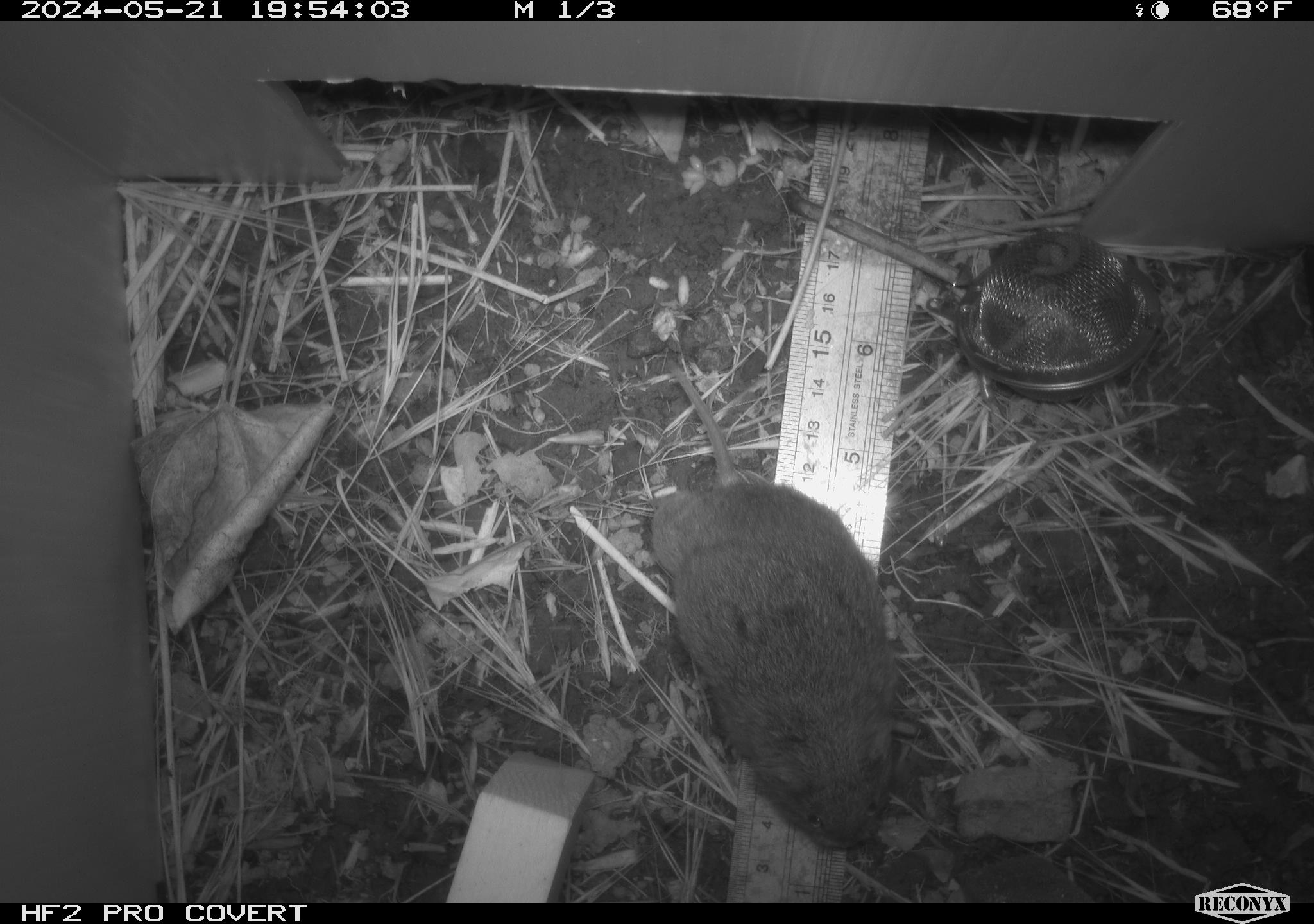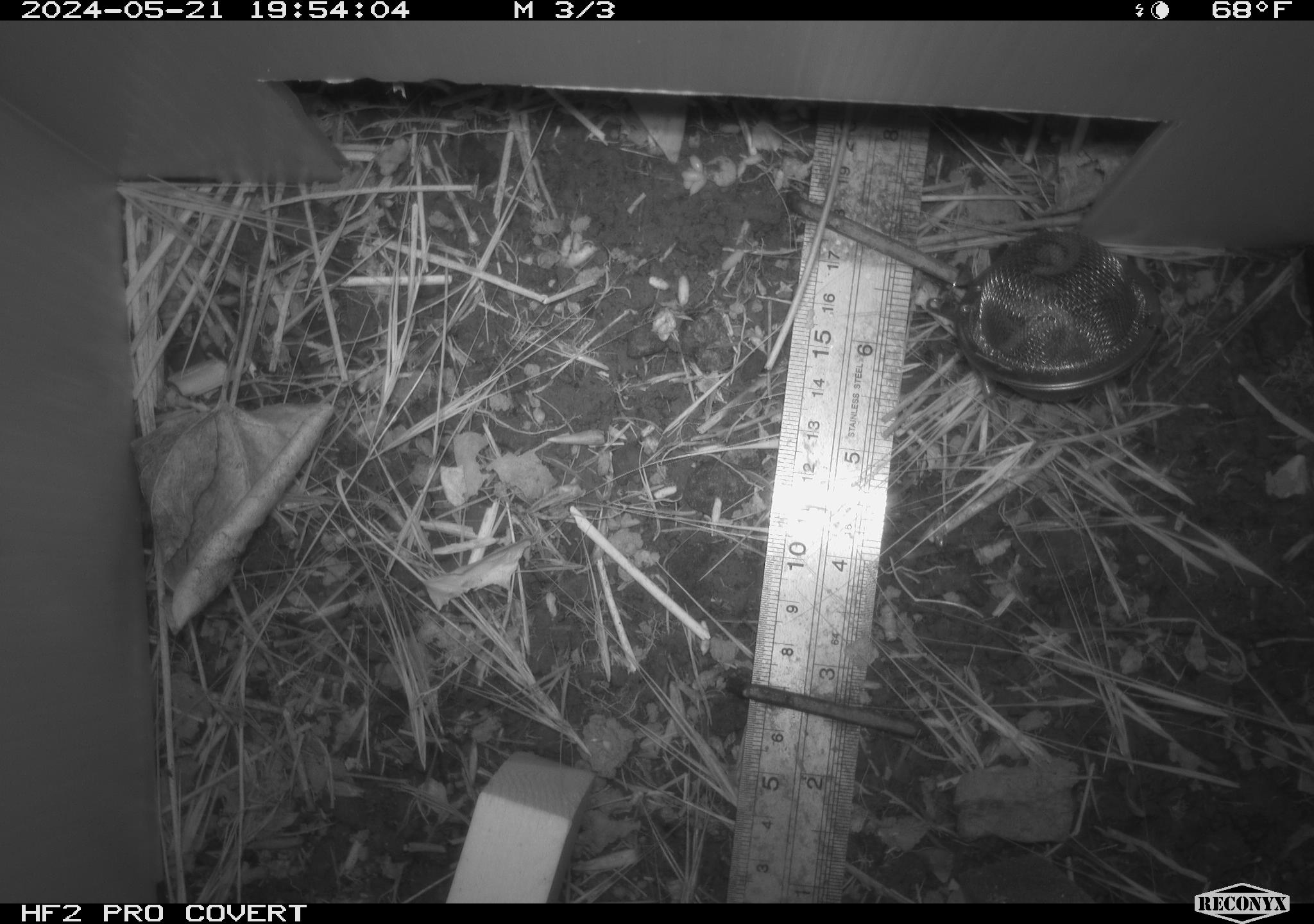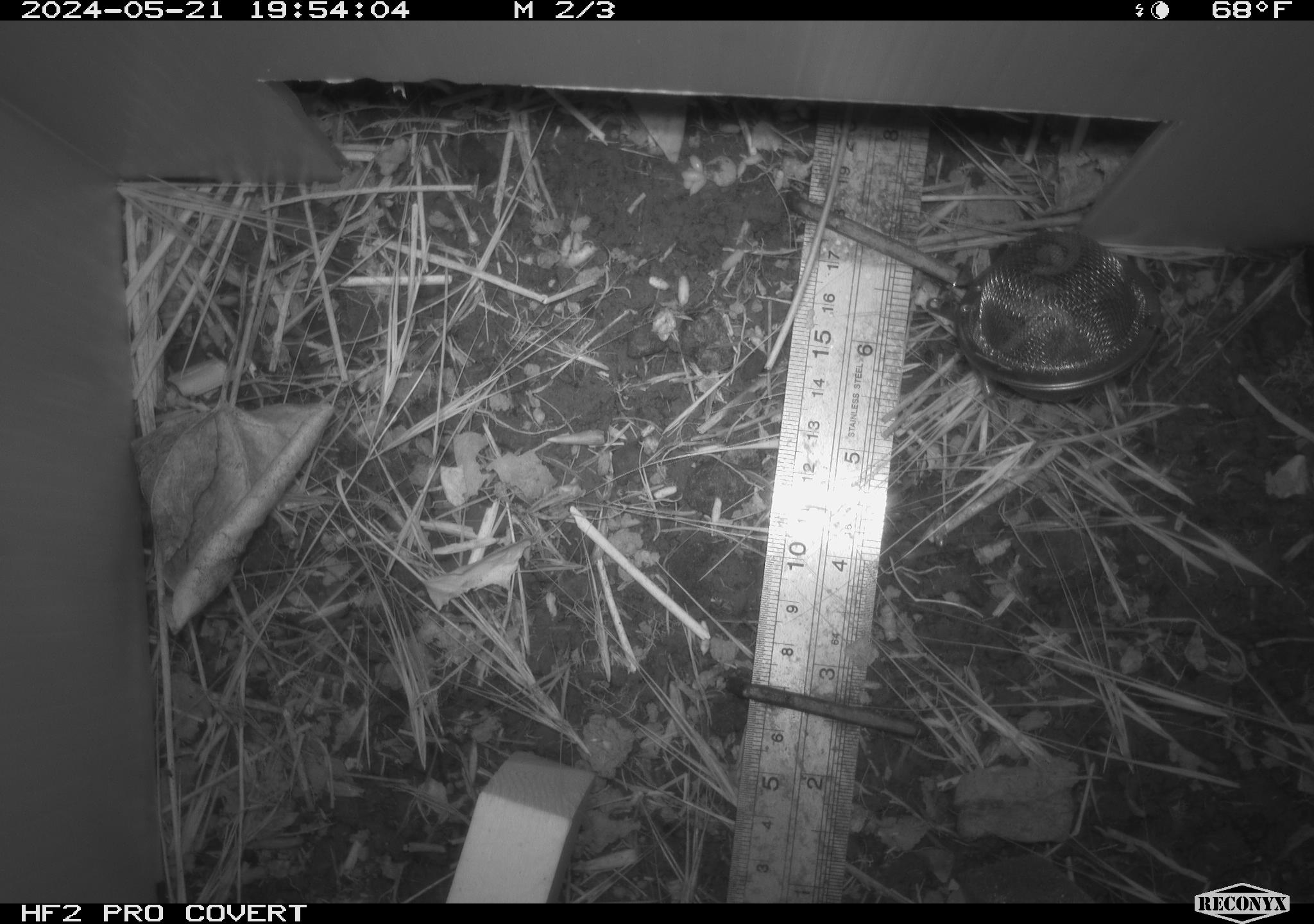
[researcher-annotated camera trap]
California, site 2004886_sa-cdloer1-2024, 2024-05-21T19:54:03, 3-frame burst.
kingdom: Animalia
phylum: Chordata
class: Mammalia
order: Rodentia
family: Cricetidae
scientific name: Arvicolinae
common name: voles, lemmings, and muskrats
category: arvicolinae subfamily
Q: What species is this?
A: Arvicolinae subfamily (voles, lemmings, and muskrats) (Arvicolinae).